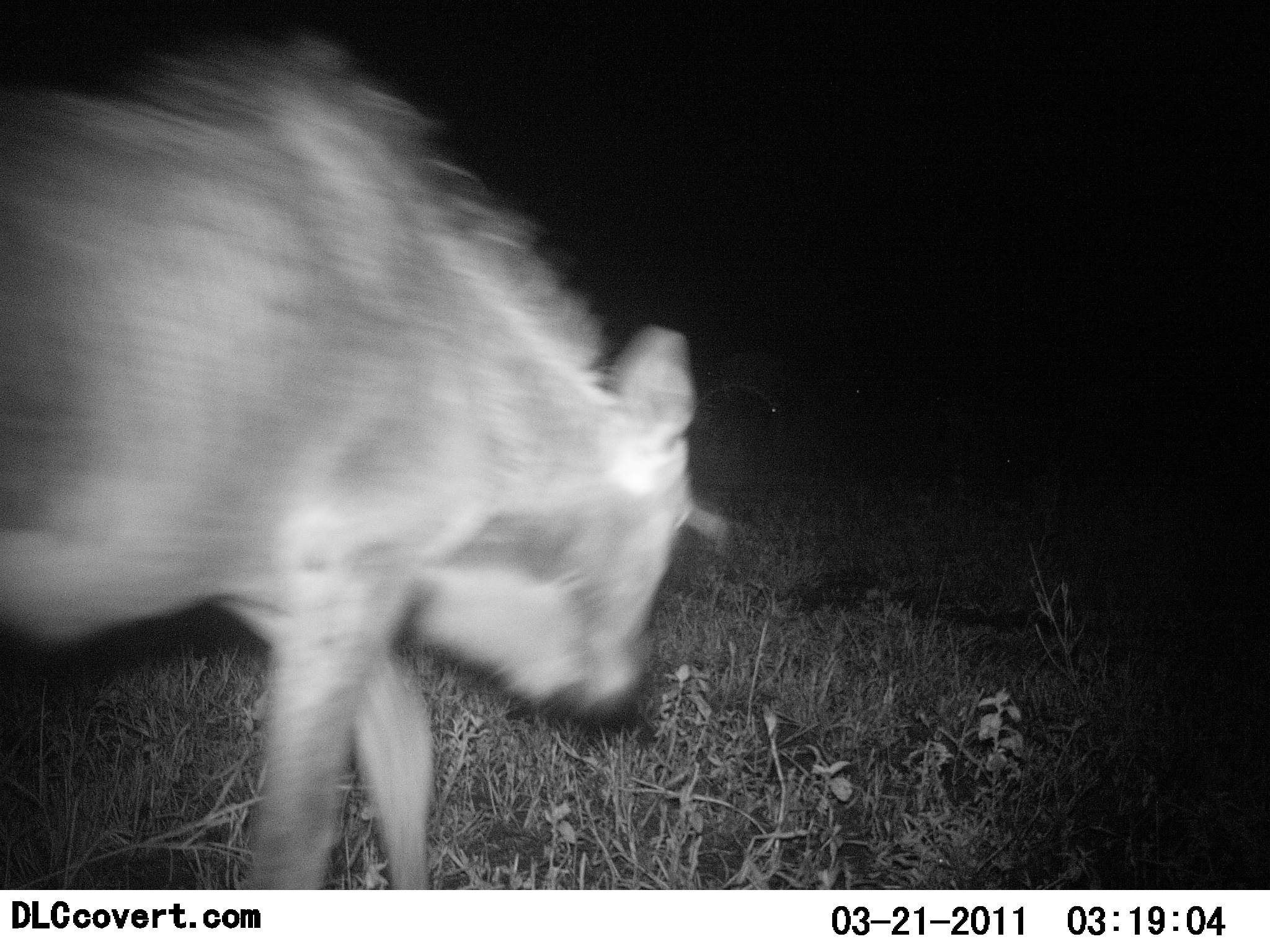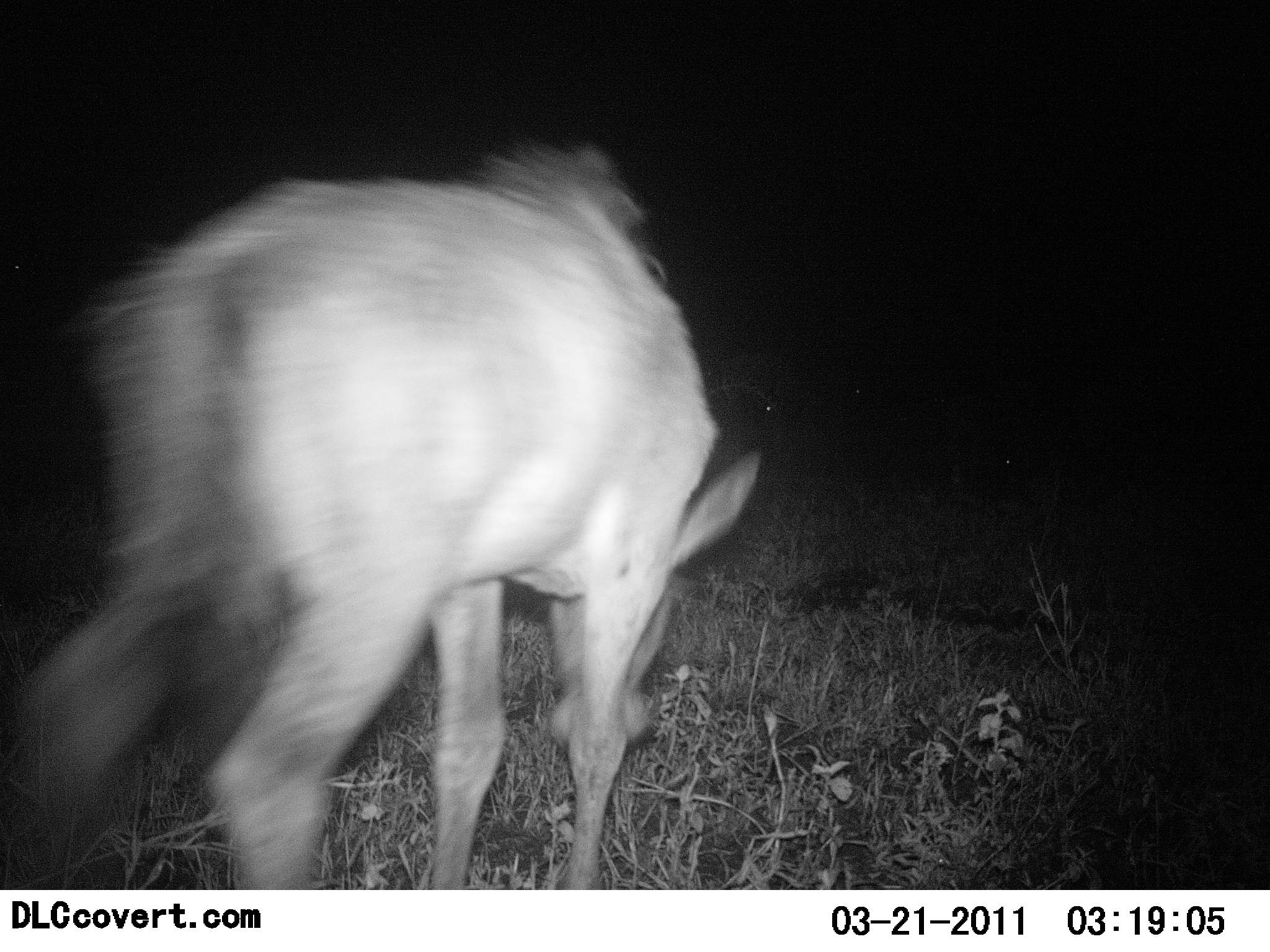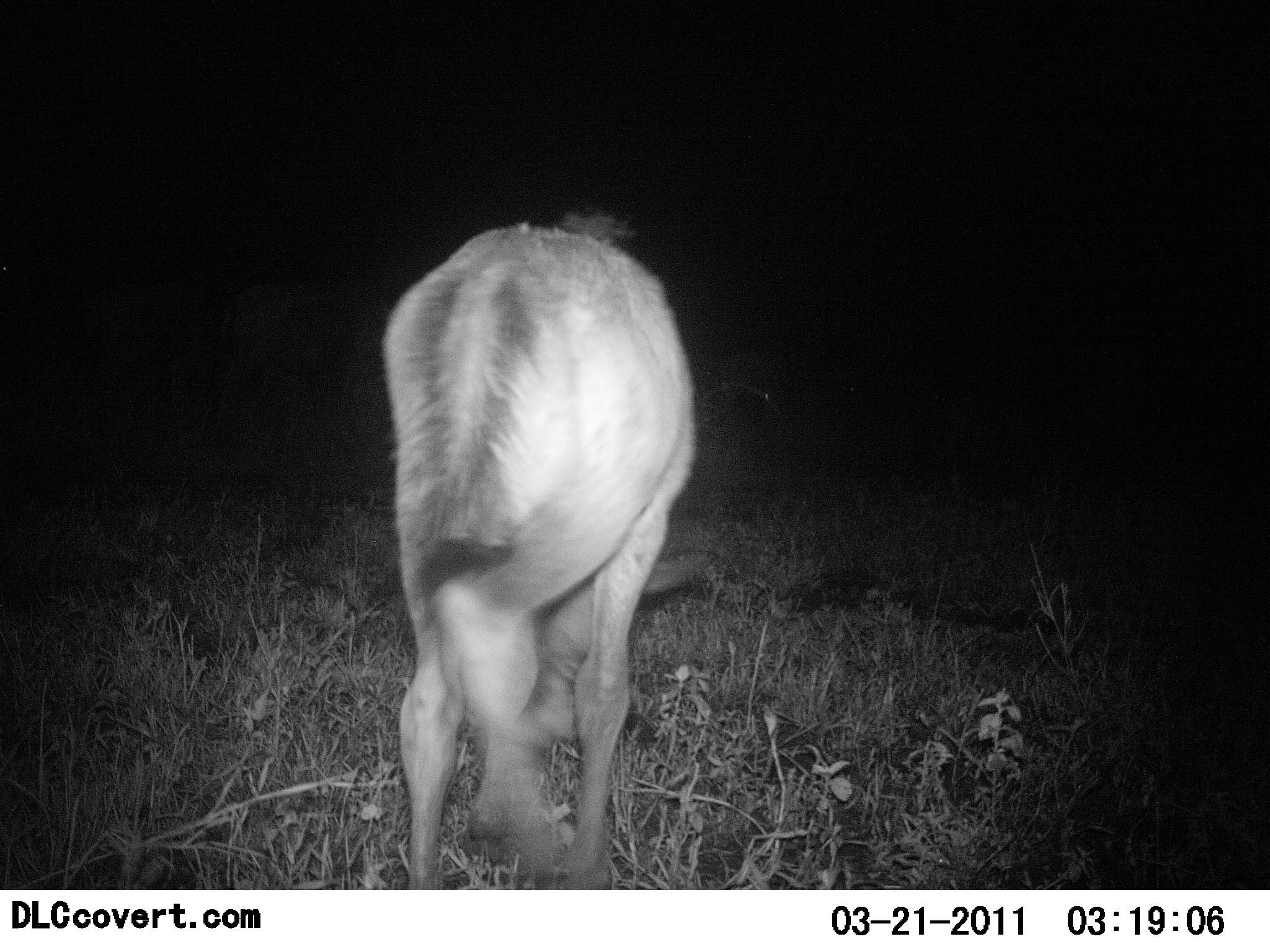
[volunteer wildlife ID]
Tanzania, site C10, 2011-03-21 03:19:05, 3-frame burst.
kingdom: Animalia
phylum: Chordata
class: Mammalia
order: Artiodactyla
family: Bovidae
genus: Connochaetes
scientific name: Connochaetes taurinus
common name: blue wildebeest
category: wildebeest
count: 1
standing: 17%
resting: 0%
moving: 83%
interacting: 0%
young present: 50%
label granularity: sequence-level